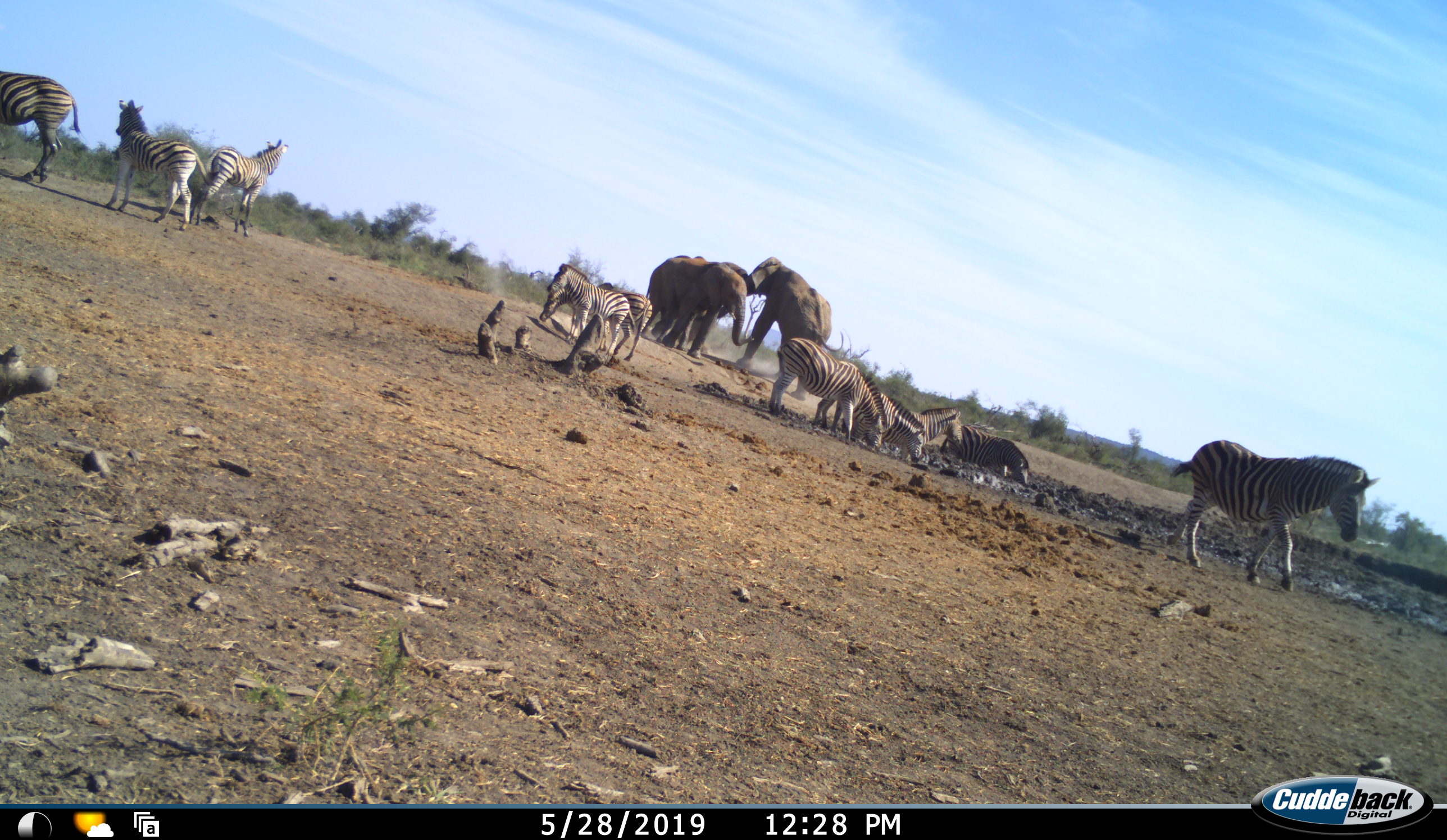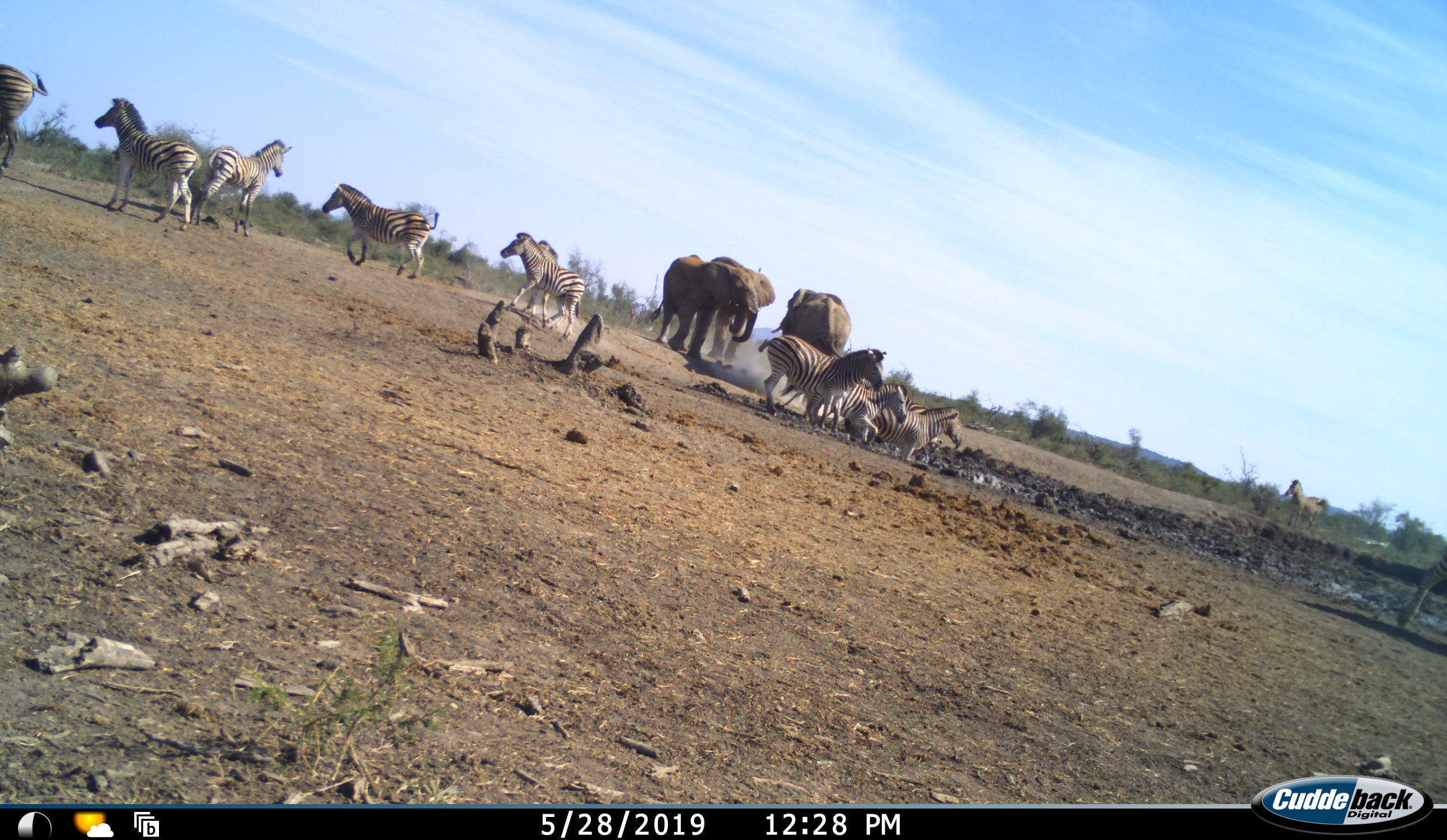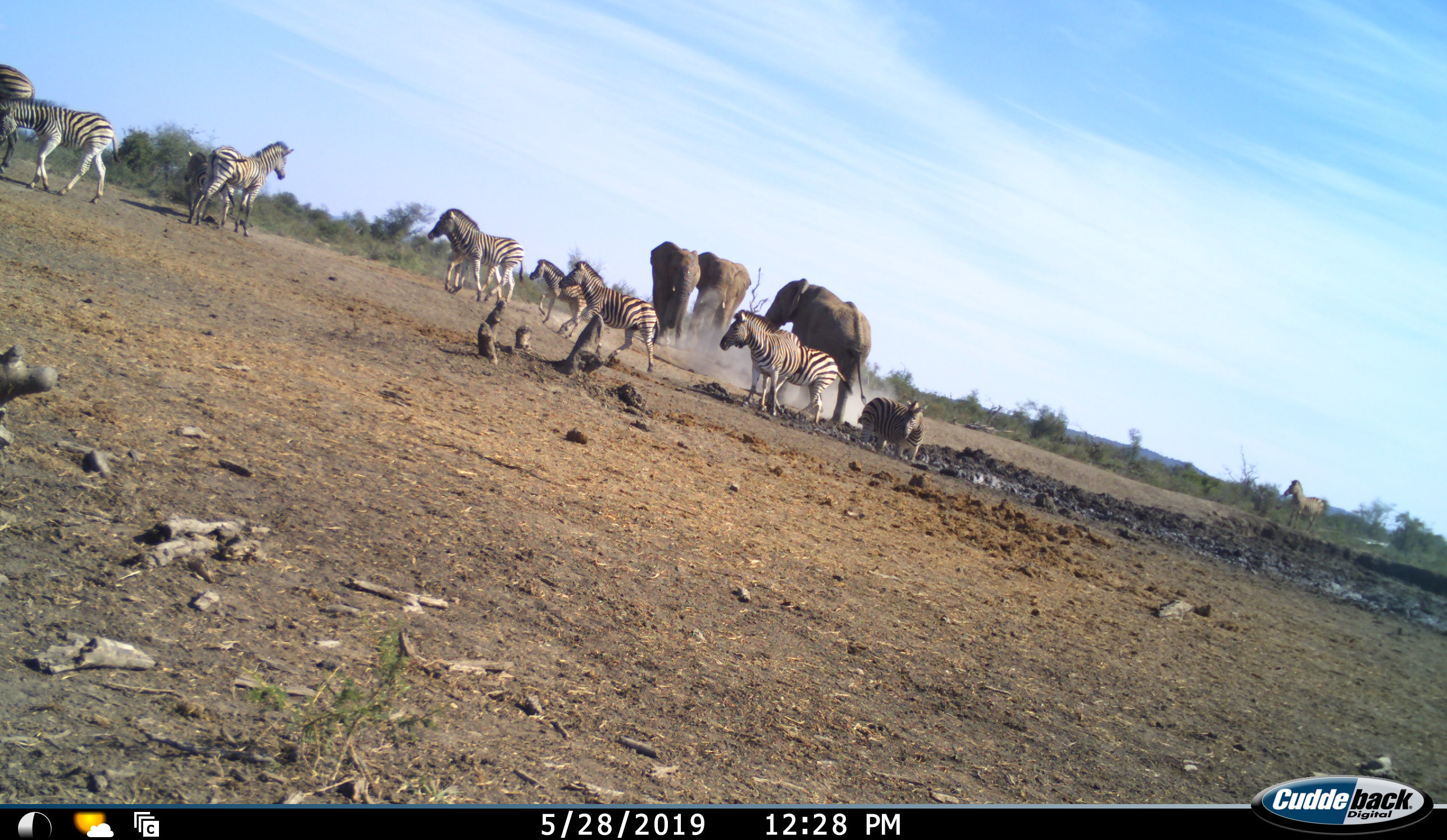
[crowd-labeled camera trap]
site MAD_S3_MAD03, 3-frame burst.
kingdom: Animalia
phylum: Chordata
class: Mammalia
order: Proboscidea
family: Elephantidae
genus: Loxodonta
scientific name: Loxodonta africana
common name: african bush elephant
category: elephant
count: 3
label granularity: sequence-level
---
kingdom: Animalia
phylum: Chordata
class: Mammalia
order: Perissodactyla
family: Equidae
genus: Equus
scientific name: Equus quagga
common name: plains zebra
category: zebraplains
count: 10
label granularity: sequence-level